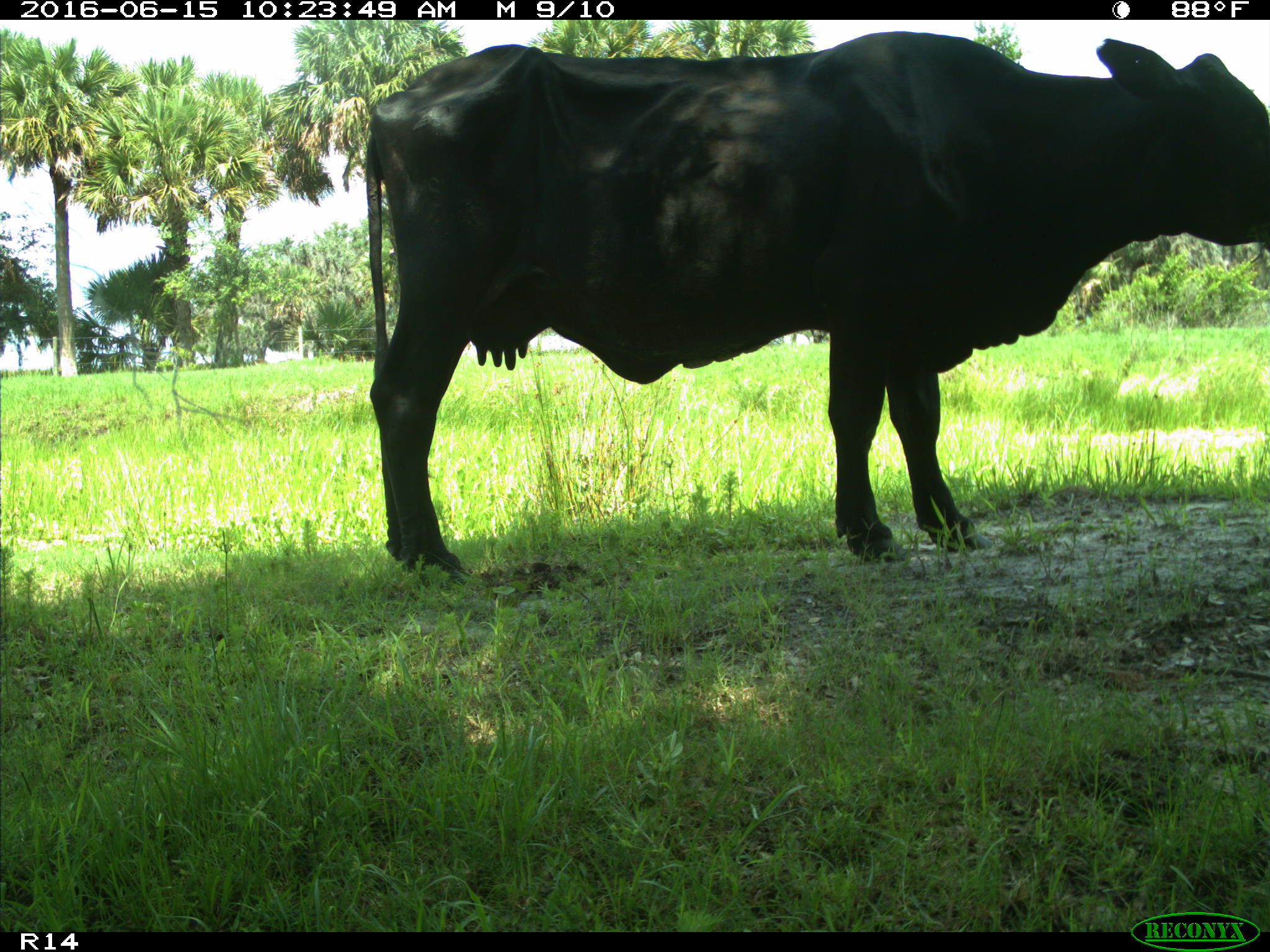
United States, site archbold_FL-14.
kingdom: Animalia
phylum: Chordata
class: Mammalia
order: Artiodactyla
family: Bovidae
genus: Bos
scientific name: Bos taurus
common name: domestic cow